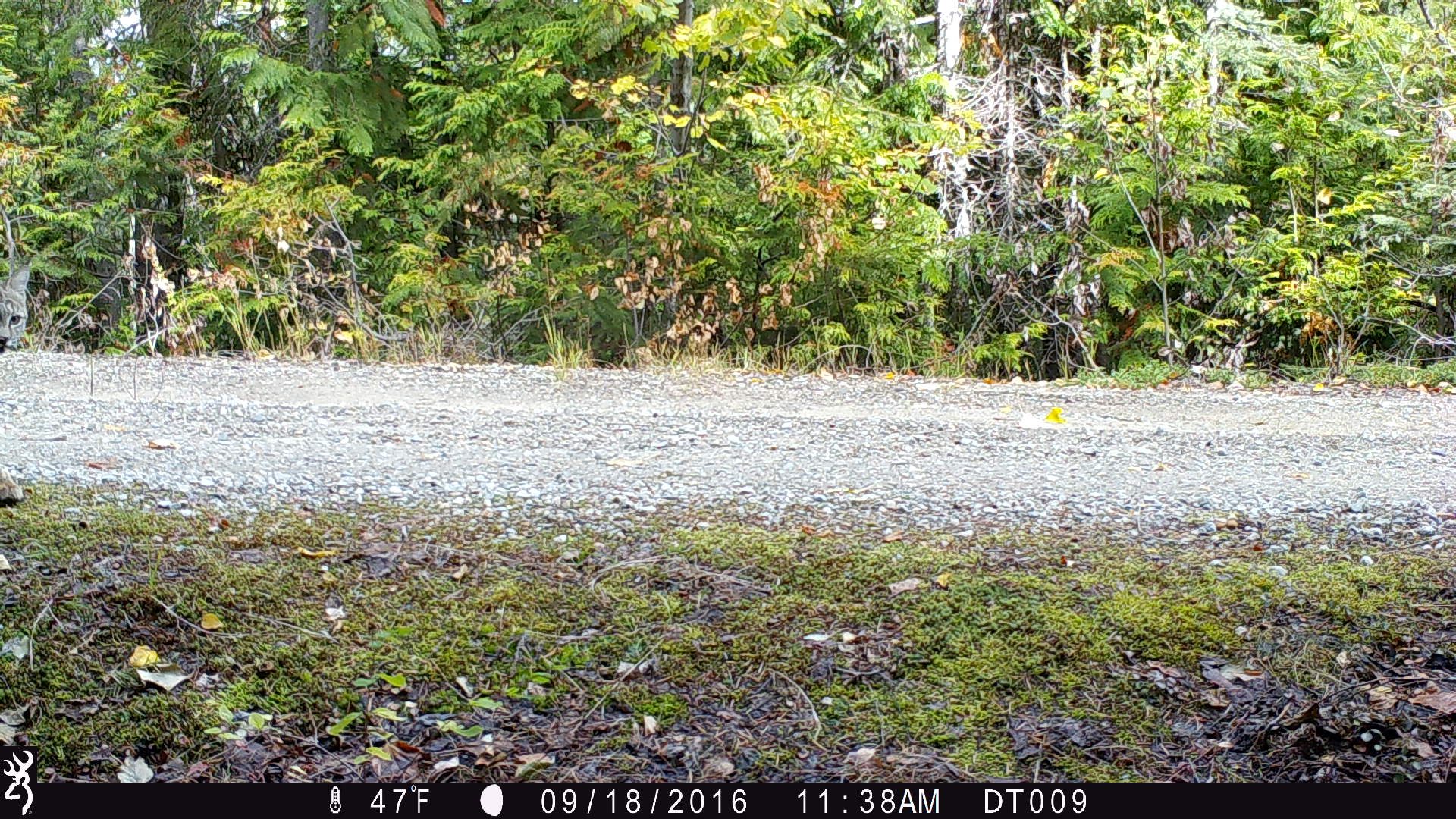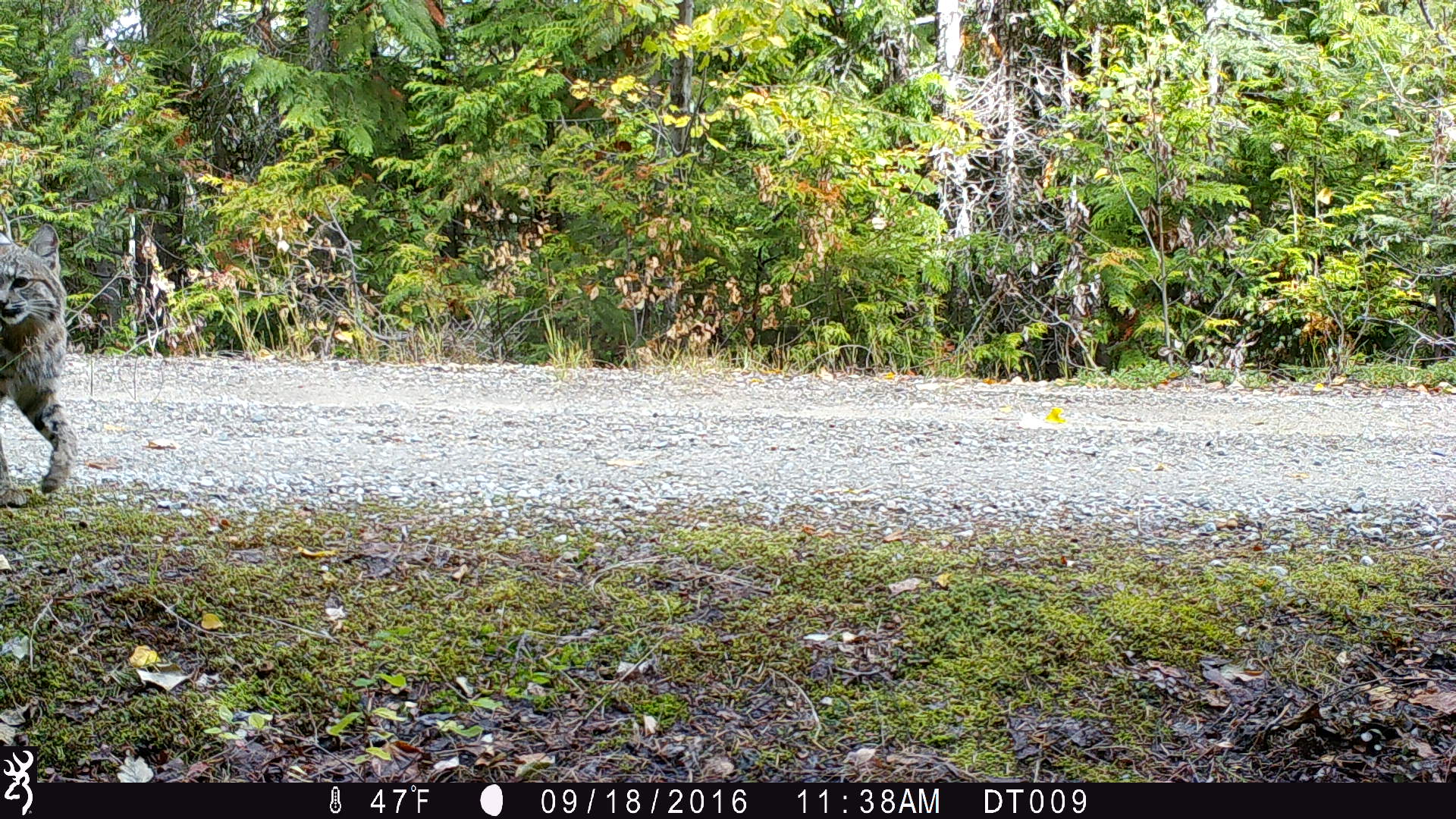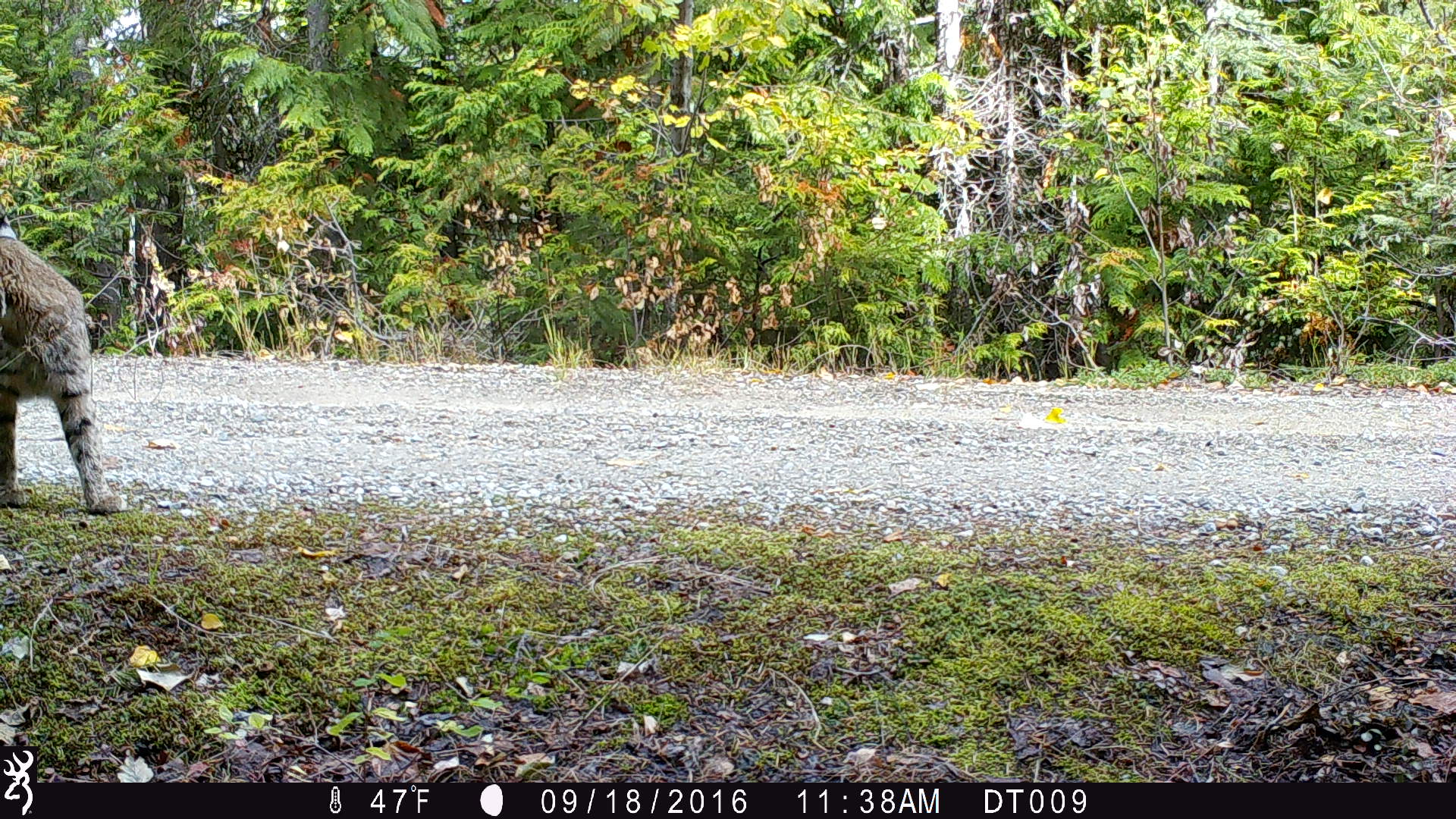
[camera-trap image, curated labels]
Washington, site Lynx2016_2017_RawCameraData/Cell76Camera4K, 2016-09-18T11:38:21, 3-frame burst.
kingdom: Animalia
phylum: Chordata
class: Mammalia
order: Carnivora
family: Felidae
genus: Lynx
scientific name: Lynx rufus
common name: bobcat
Lynx rufus (bobcat). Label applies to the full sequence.